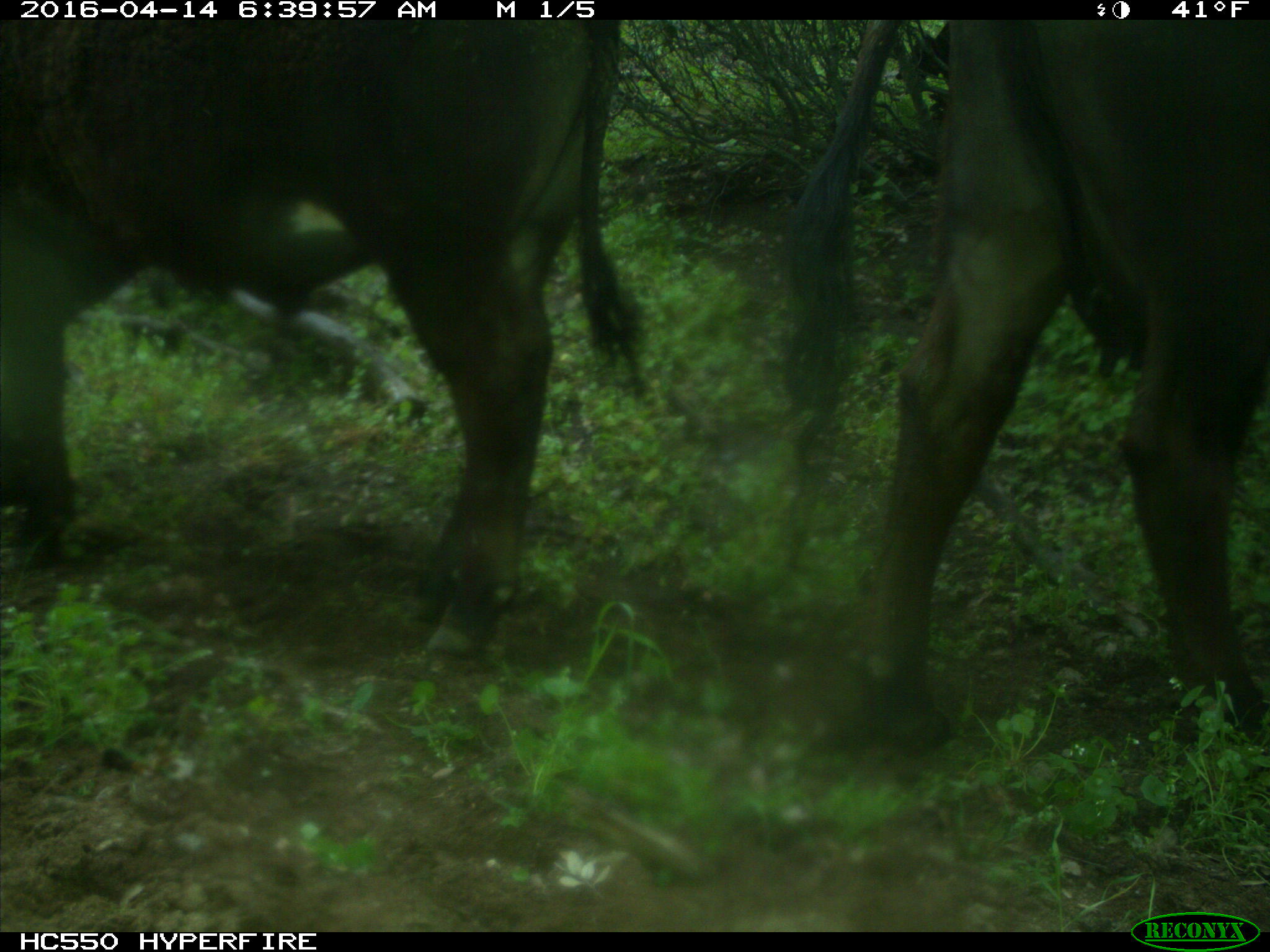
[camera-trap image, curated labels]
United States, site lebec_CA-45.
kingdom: Animalia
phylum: Chordata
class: Mammalia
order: Artiodactyla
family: Bovidae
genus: Bos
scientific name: Bos taurus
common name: domestic cow